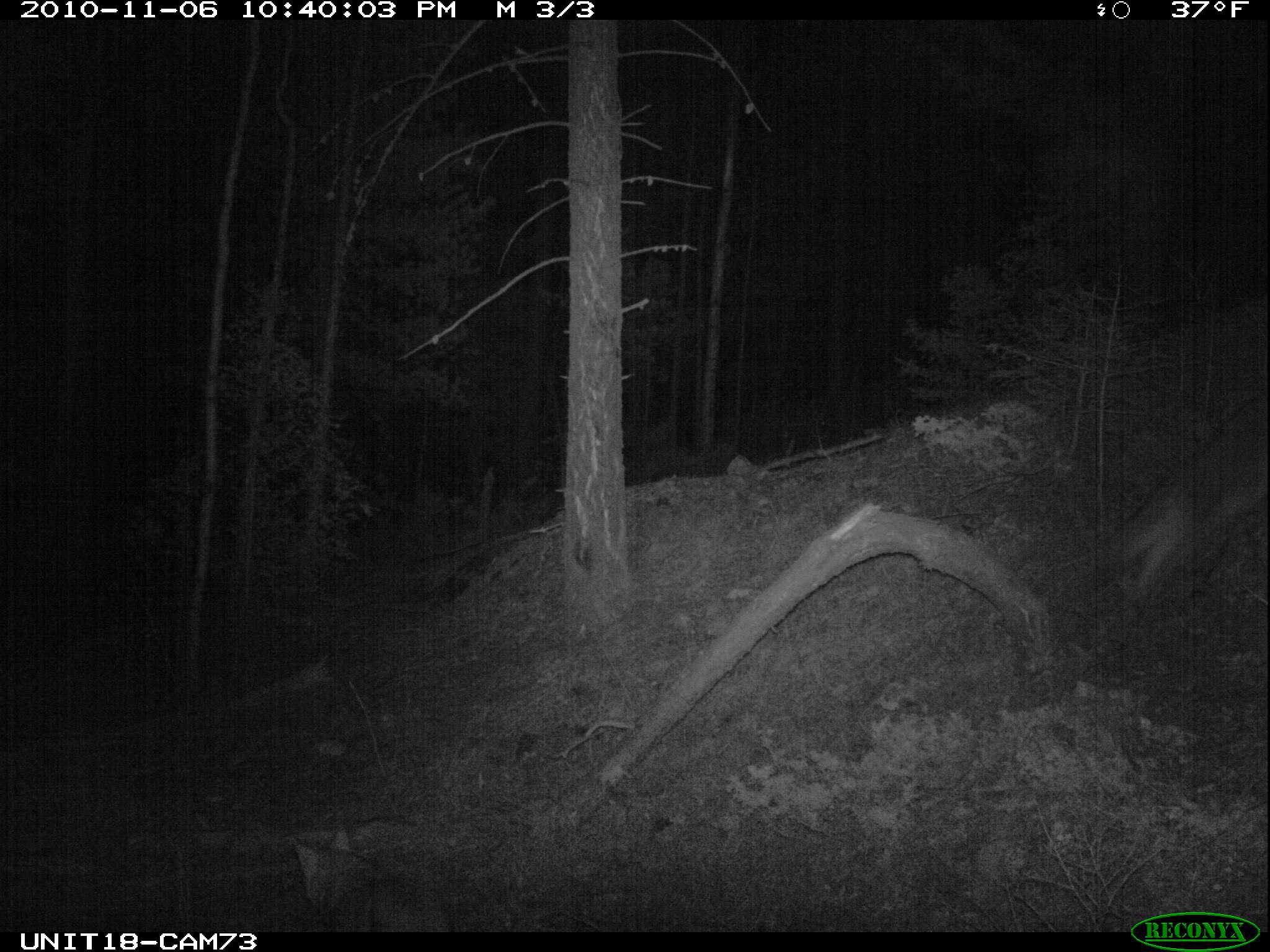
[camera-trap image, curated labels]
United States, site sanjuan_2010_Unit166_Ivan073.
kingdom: Animalia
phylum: Chordata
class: Mammalia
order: Carnivora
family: Canidae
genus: Canis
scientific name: Canis latrans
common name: coyote